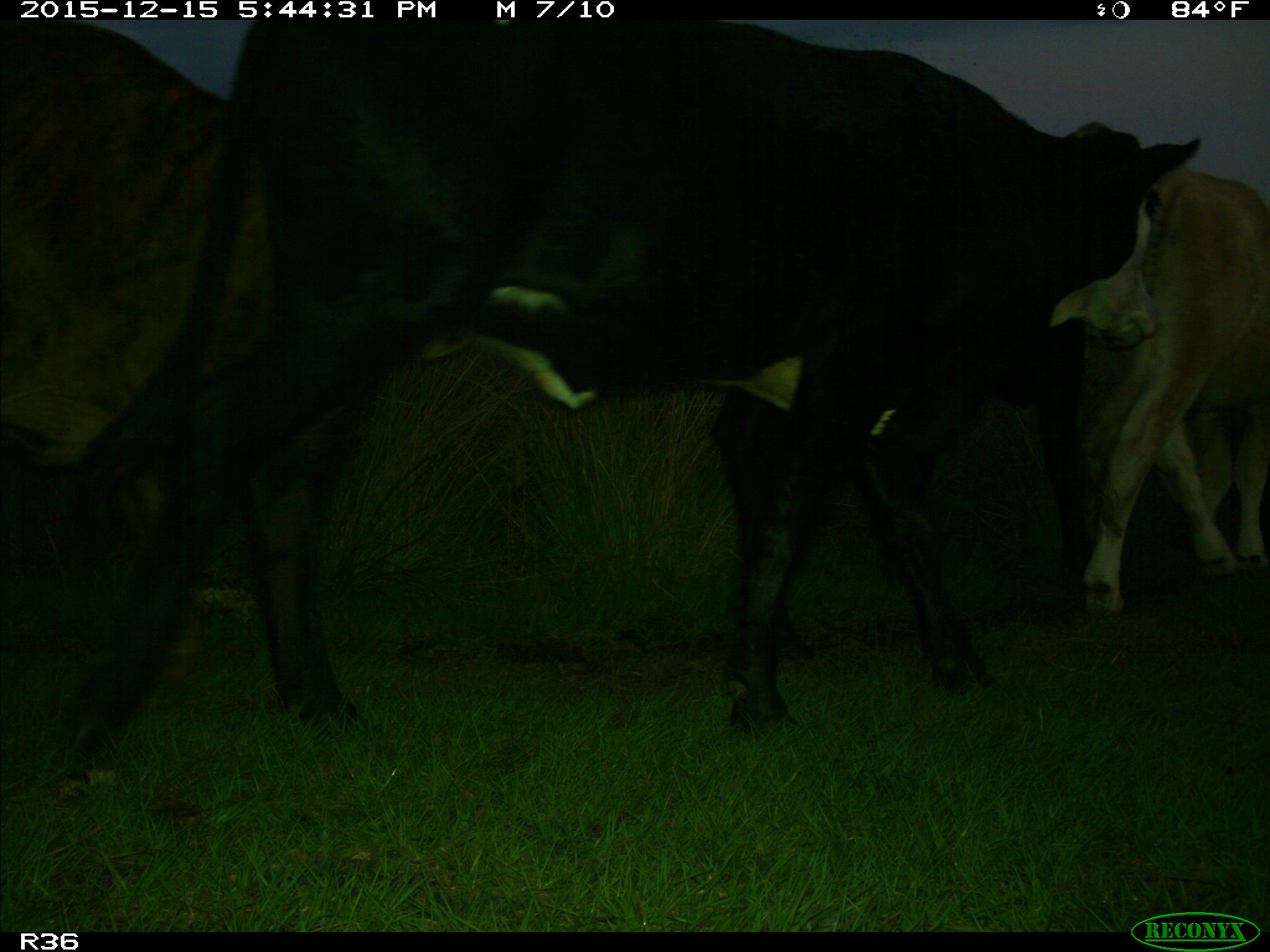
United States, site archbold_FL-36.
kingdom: Animalia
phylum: Chordata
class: Mammalia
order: Artiodactyla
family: Bovidae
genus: Bos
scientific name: Bos taurus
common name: domestic cow